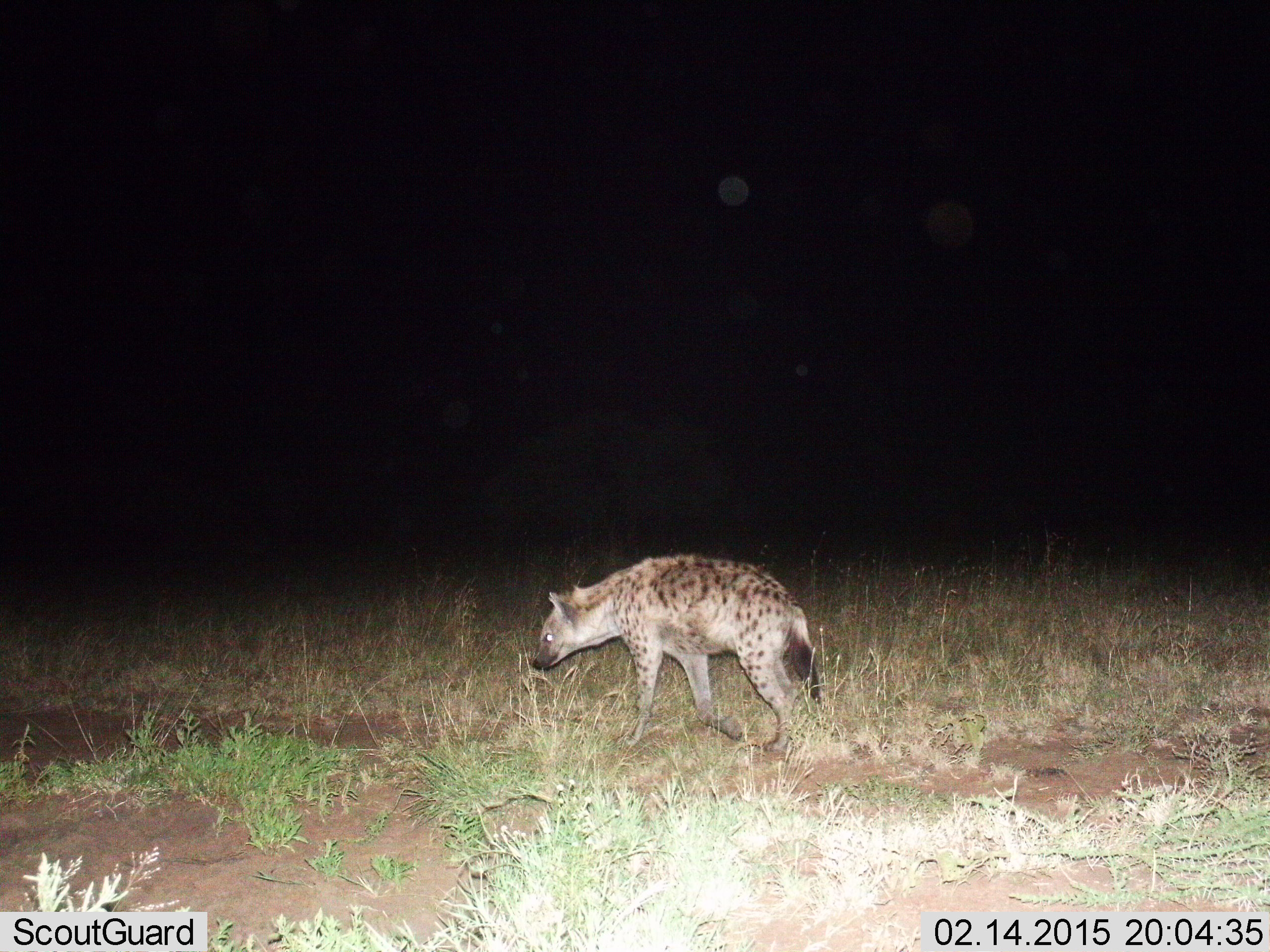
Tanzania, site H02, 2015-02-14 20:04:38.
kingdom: Animalia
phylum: Chordata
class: Mammalia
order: Carnivora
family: Hyaenidae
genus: Crocuta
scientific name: Crocuta crocuta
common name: spotted hyena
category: hyenaspotted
Hyenaspotted (spotted hyena) (Crocuta crocuta), count 1. Behavior (volunteer vote fractions): standing 20%, resting 0%, moving 80%, interacting 0%. Young present (vote fraction): 0%. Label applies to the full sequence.